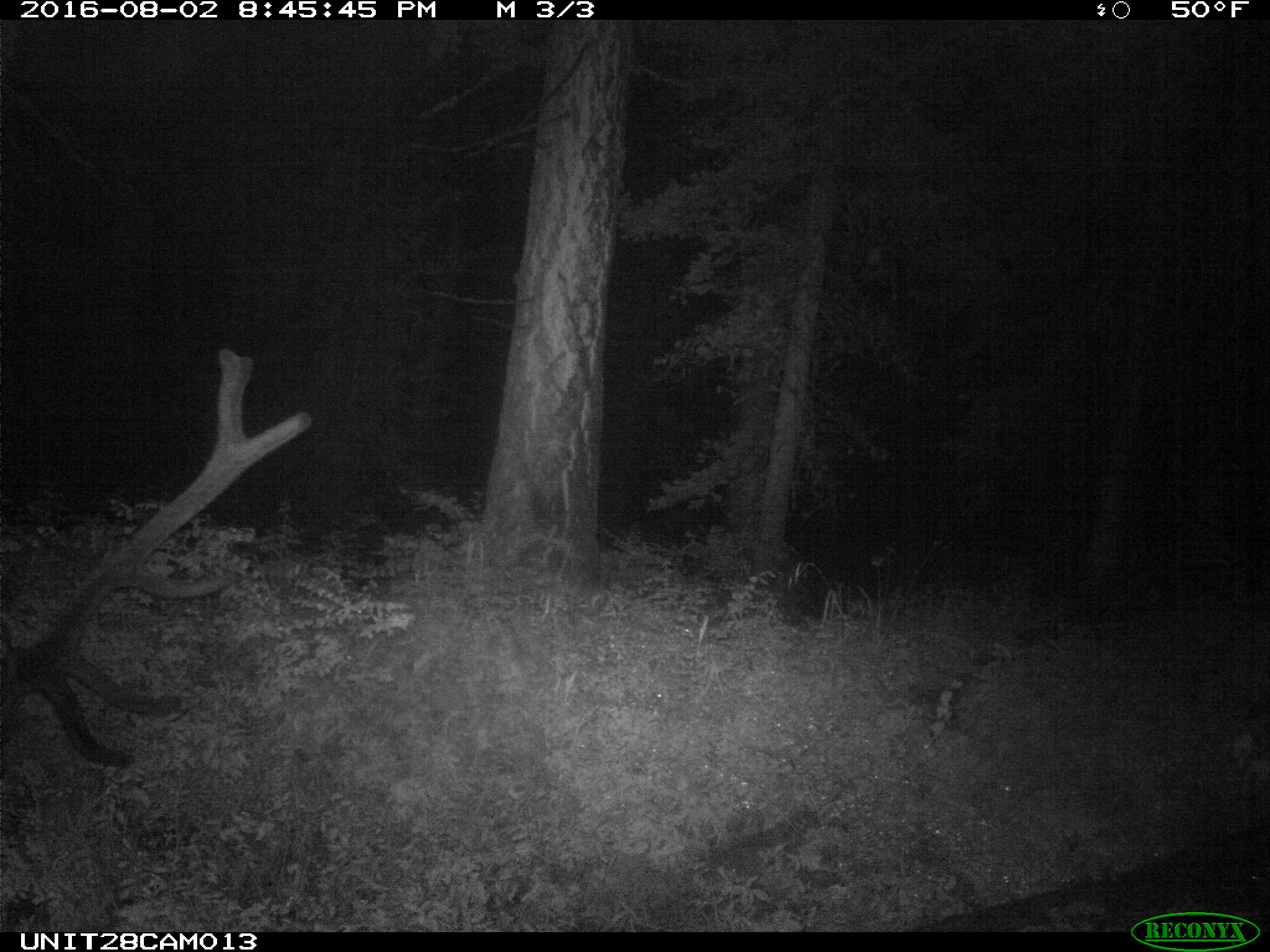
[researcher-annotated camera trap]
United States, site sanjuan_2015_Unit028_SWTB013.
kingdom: Animalia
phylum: Chordata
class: Mammalia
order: Artiodactyla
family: Cervidae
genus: Cervus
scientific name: Cervus elaphus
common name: red deer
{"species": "Cervus elaphus (red deer)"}